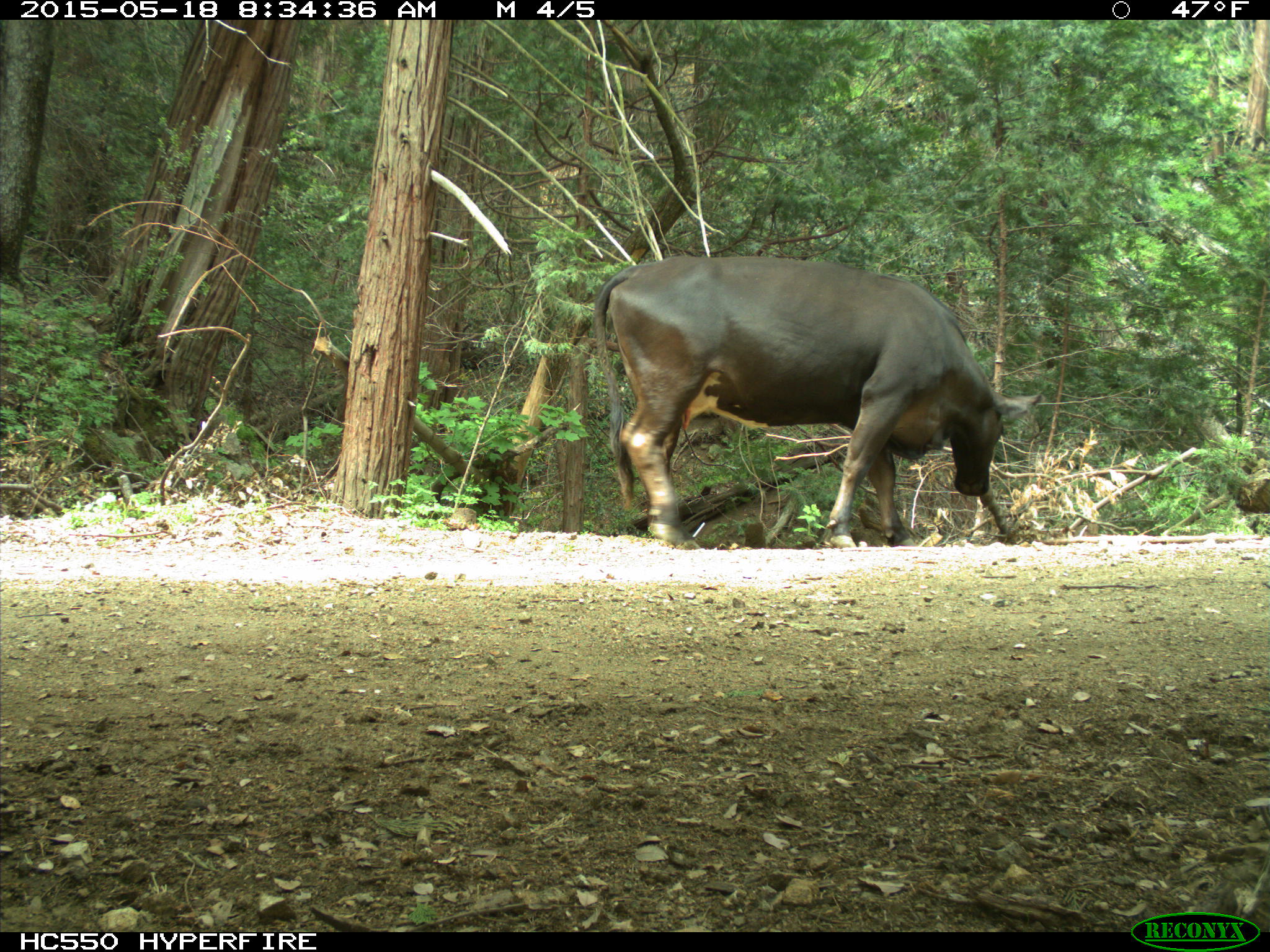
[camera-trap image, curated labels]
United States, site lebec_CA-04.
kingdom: Animalia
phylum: Chordata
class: Mammalia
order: Artiodactyla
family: Bovidae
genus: Bos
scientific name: Bos taurus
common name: domestic cow